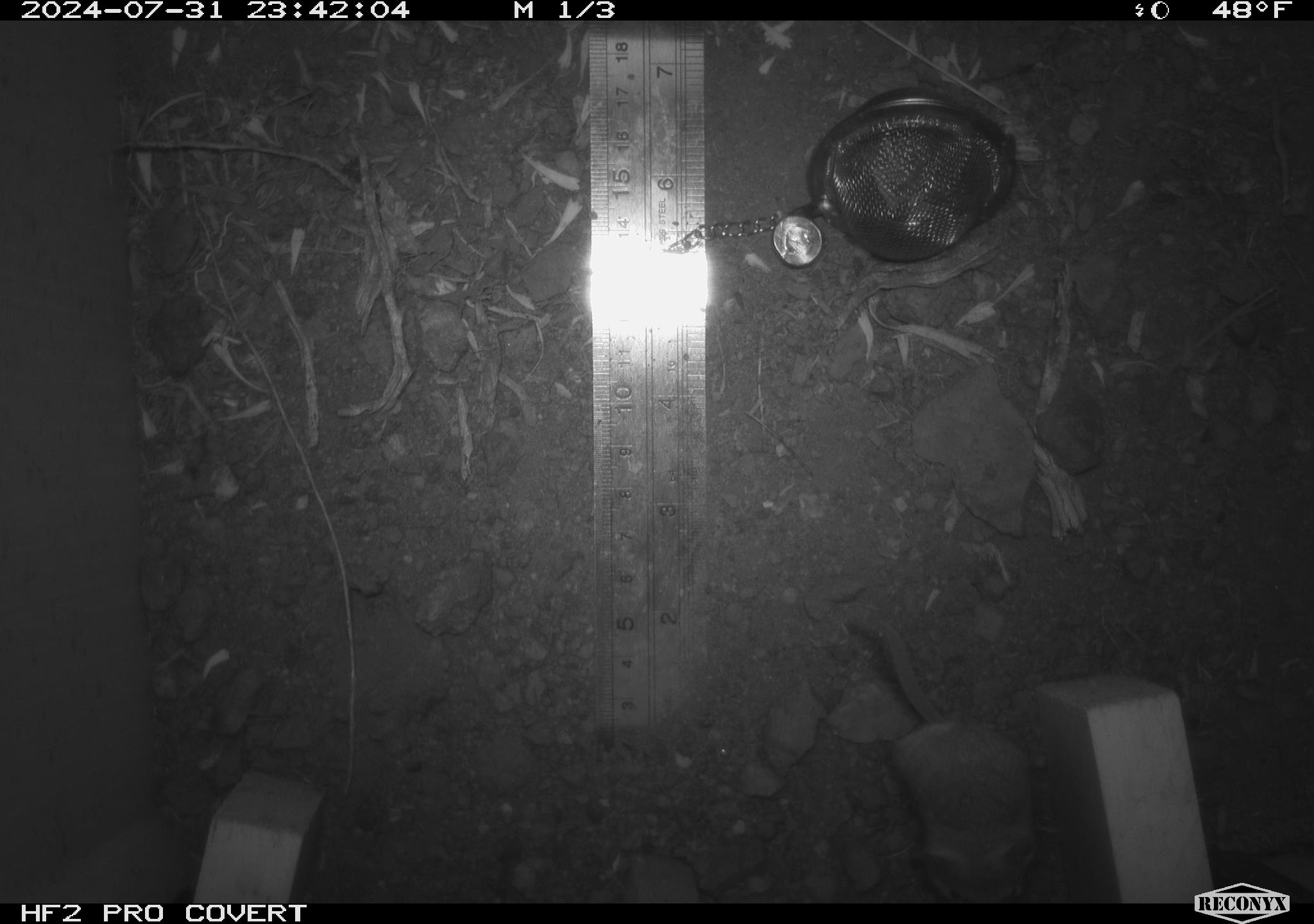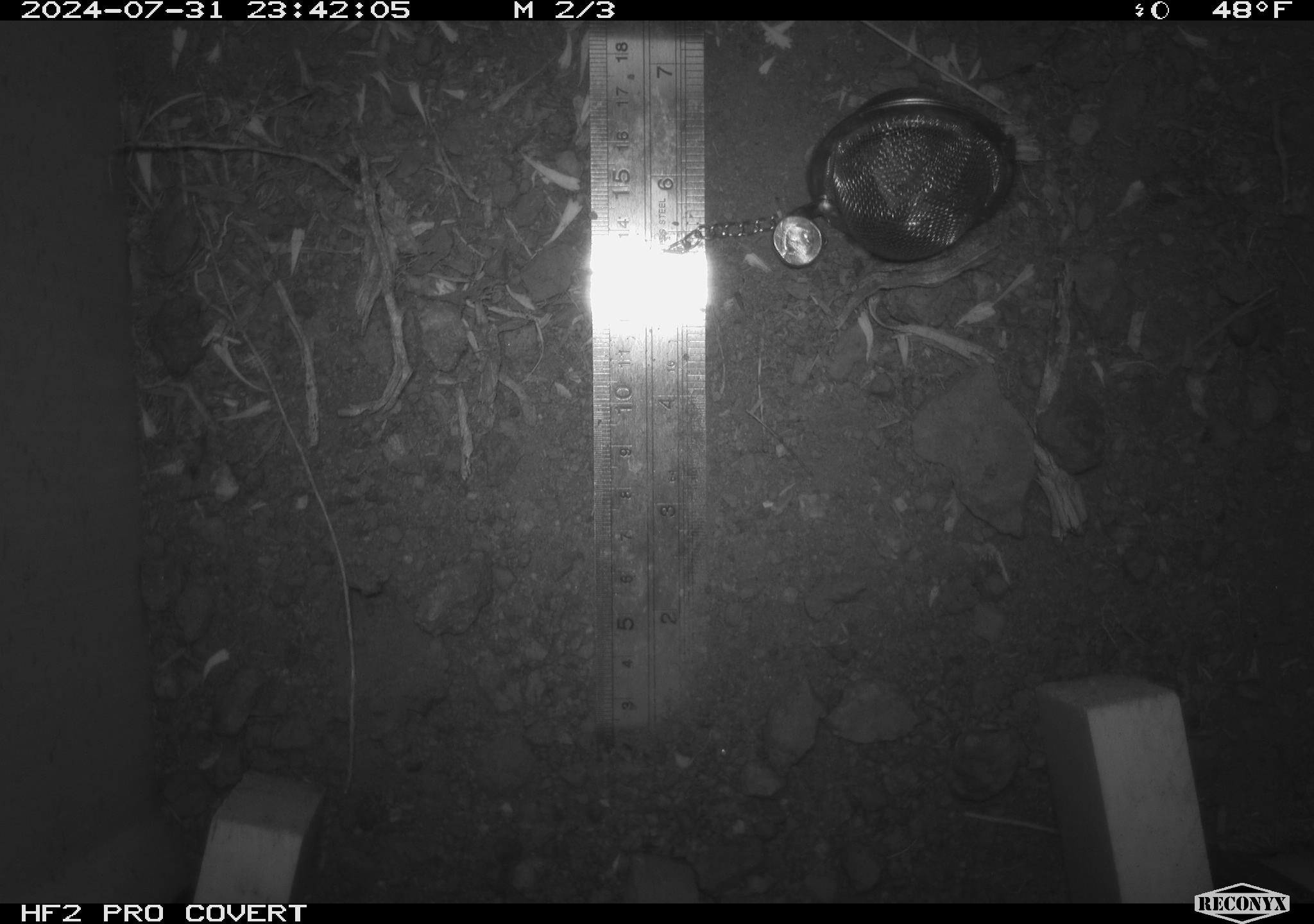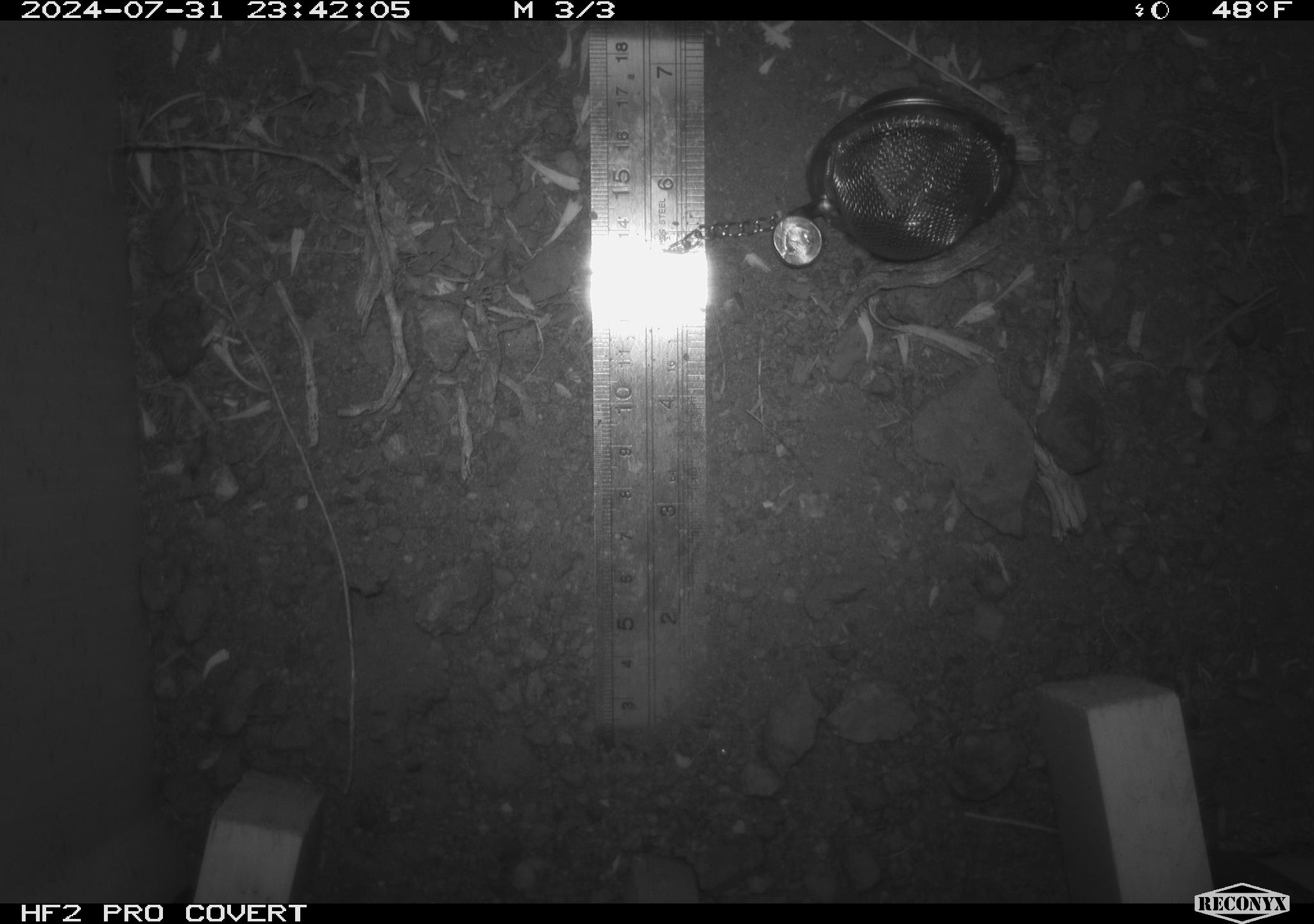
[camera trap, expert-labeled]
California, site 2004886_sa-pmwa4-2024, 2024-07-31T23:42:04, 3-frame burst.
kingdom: Animalia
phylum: Chordata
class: Mammalia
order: Rodentia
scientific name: Rodentia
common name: mouse species